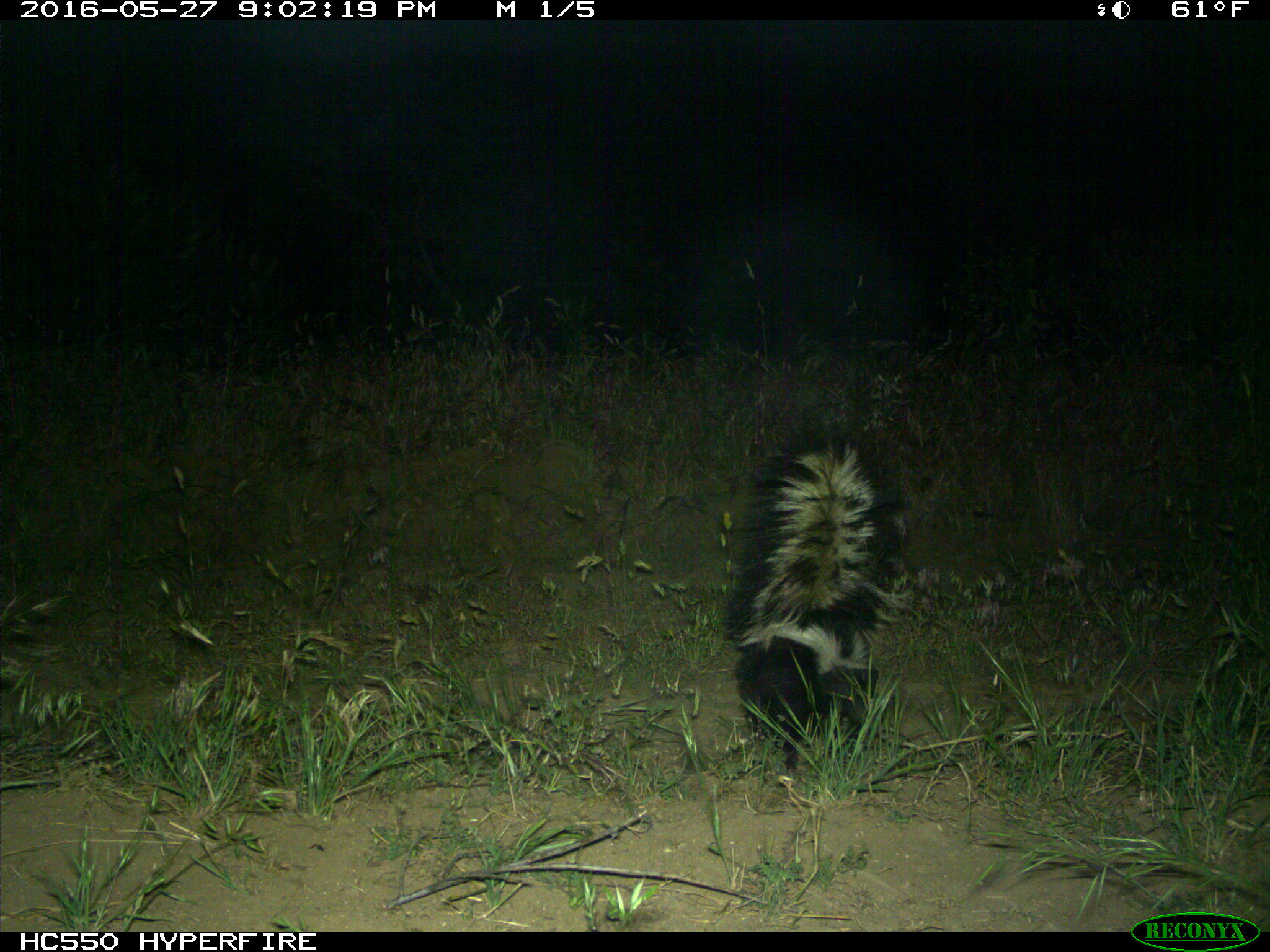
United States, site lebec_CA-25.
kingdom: Animalia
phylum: Chordata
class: Mammalia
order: Carnivora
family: Mephitidae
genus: Mephitis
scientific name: Mephitis mephitis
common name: striped skunk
Mephitis mephitis (striped skunk).